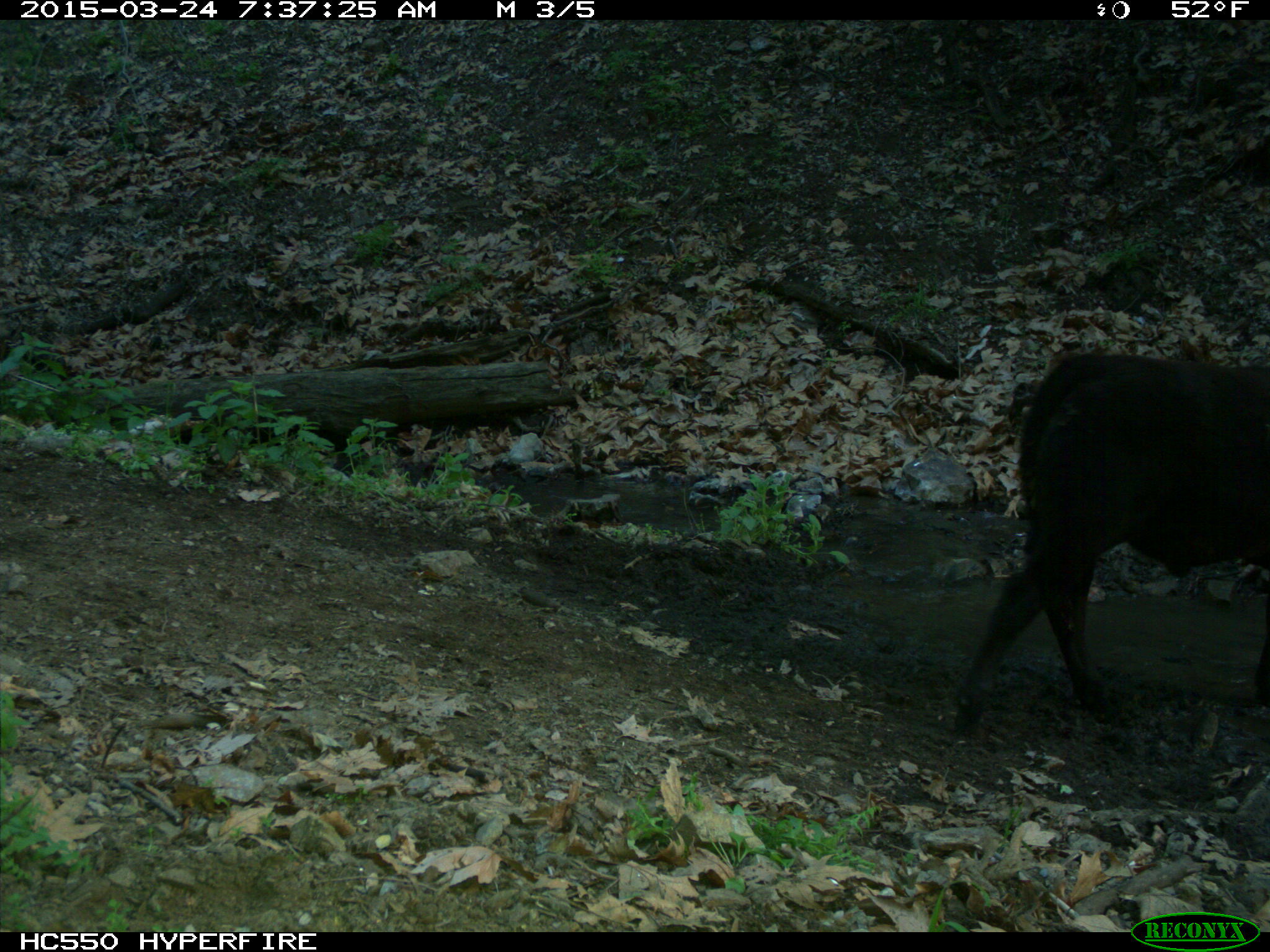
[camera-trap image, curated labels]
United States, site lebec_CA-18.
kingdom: Animalia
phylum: Chordata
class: Mammalia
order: Artiodactyla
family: Bovidae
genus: Bos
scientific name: Bos taurus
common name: domestic cow